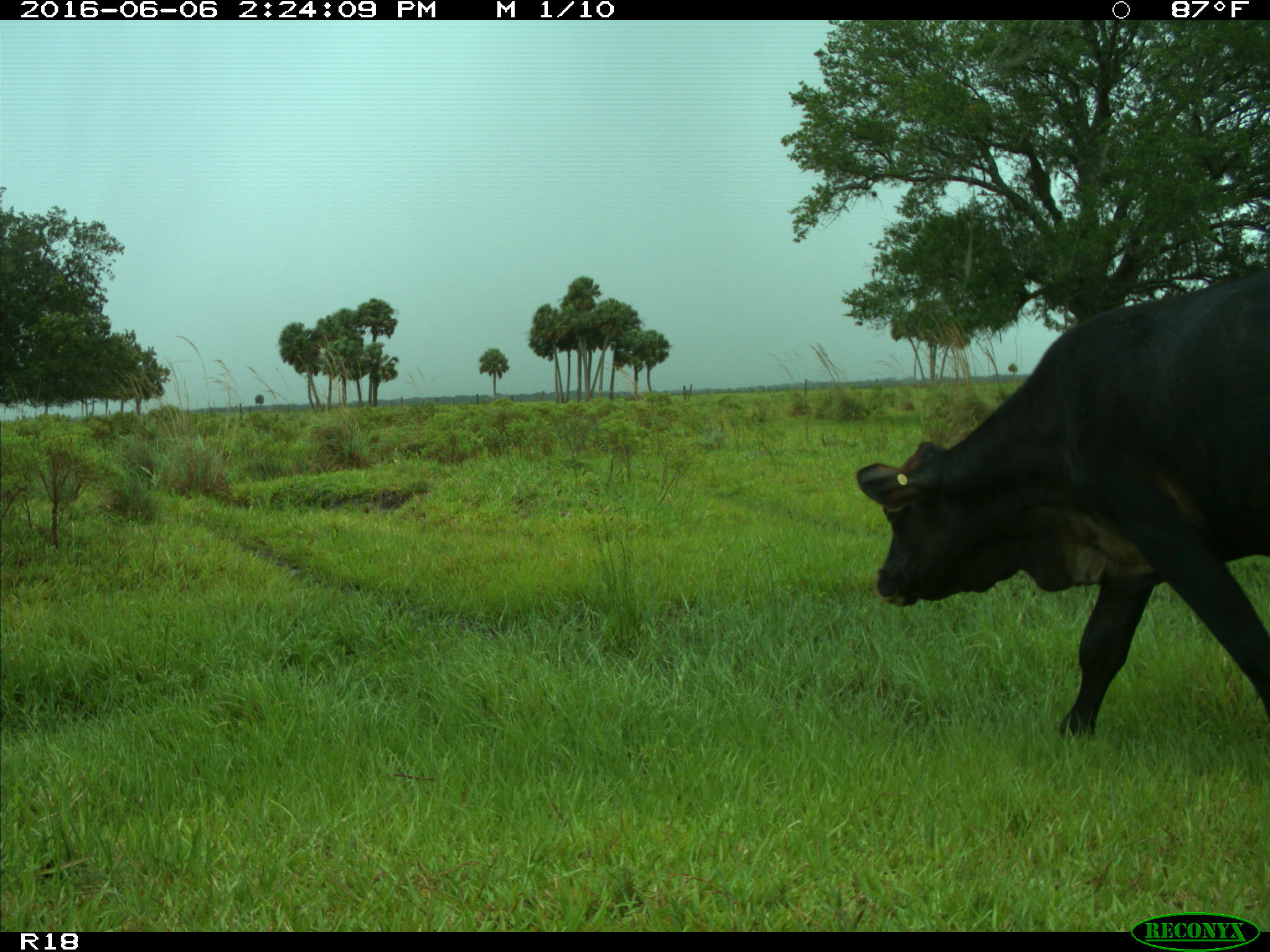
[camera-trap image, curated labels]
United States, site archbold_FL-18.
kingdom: Animalia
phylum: Chordata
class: Mammalia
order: Artiodactyla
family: Bovidae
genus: Bos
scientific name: Bos taurus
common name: domestic cow